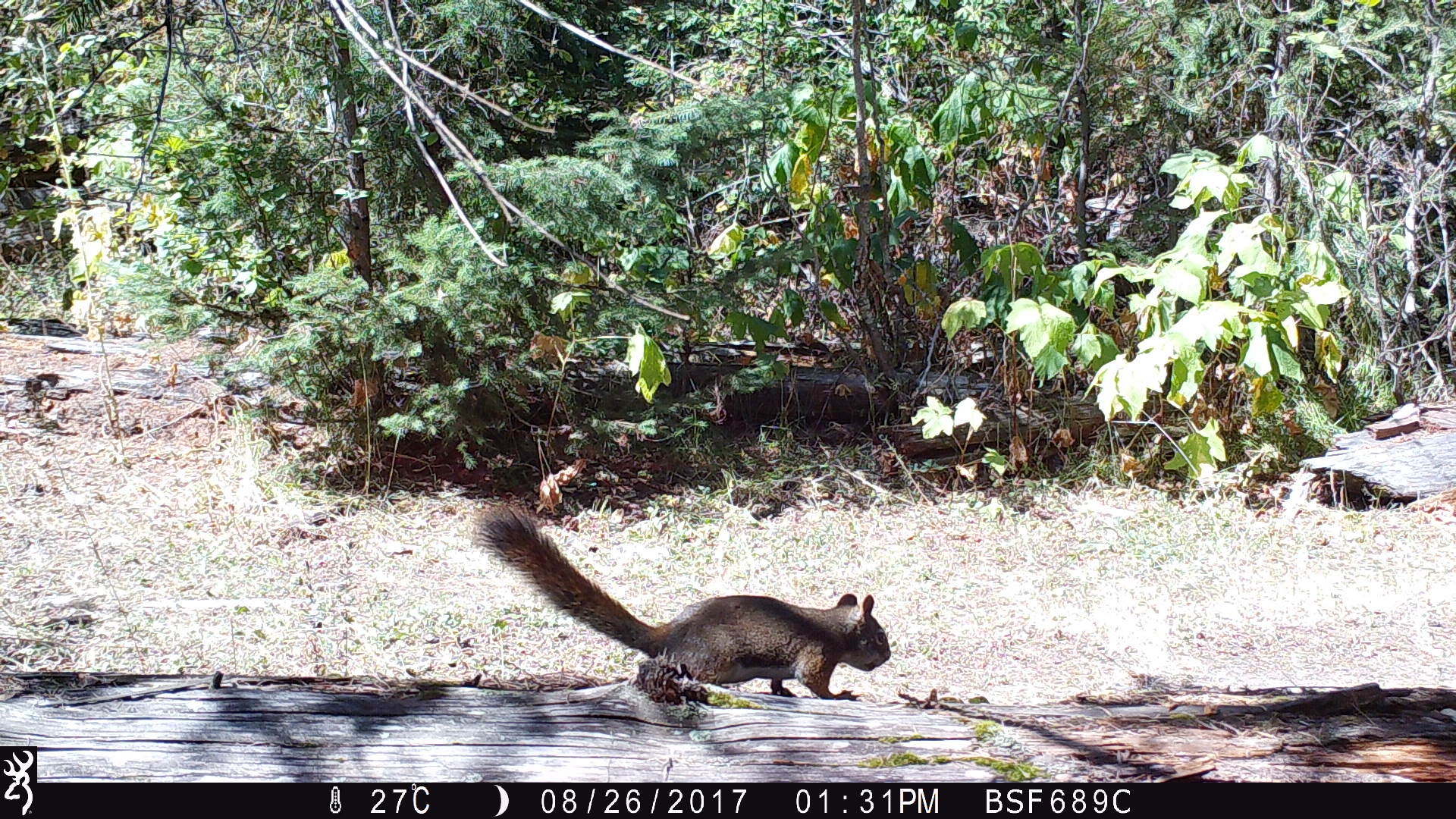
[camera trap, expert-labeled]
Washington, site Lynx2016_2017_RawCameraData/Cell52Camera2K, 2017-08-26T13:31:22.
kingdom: Animalia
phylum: Chordata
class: Mammalia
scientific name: Mammalia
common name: small mammal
Small mammal (Mammalia). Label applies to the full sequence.